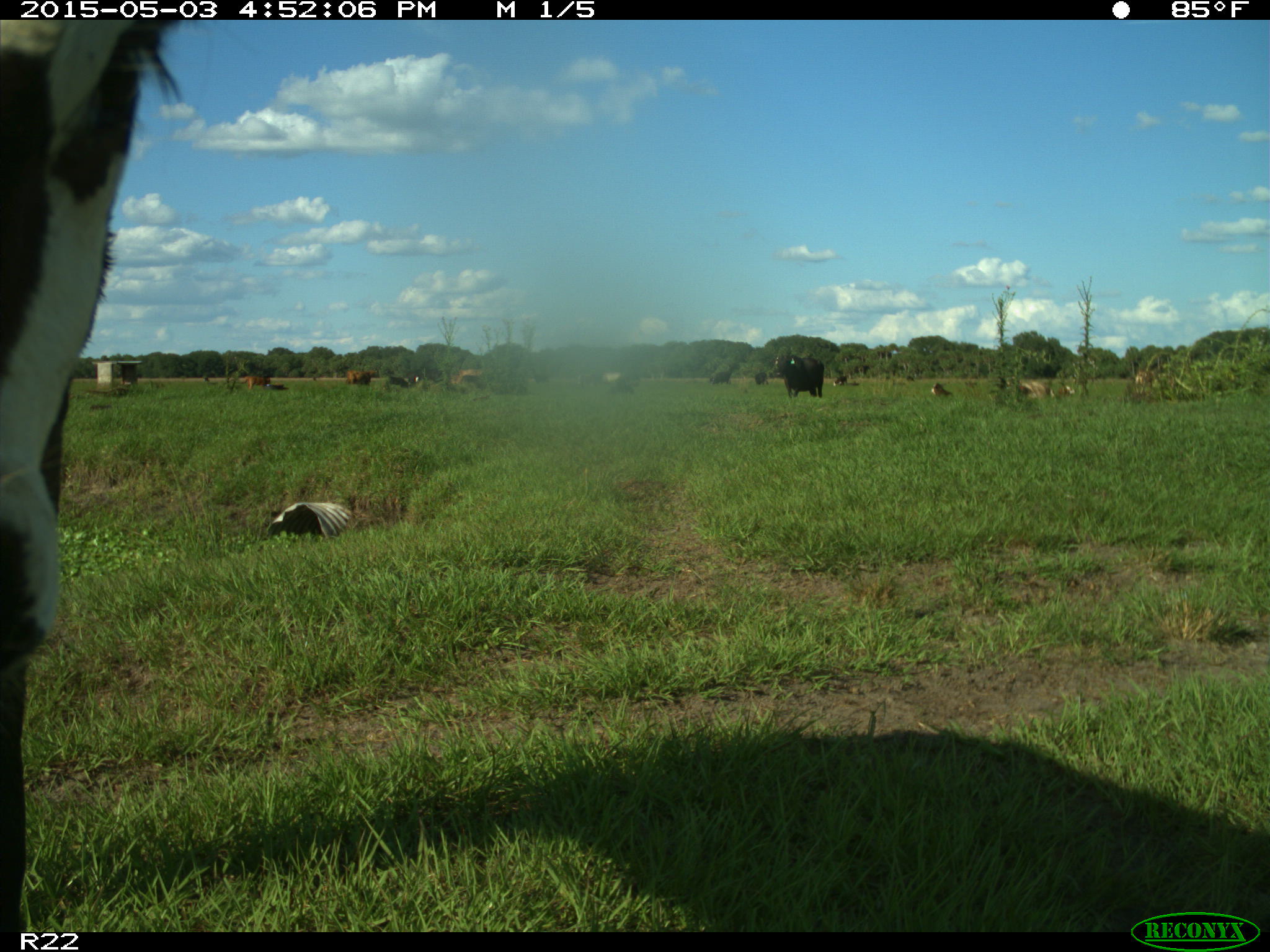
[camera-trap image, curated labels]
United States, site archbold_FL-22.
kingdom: Animalia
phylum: Chordata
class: Mammalia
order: Artiodactyla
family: Bovidae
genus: Bos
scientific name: Bos taurus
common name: domestic cow